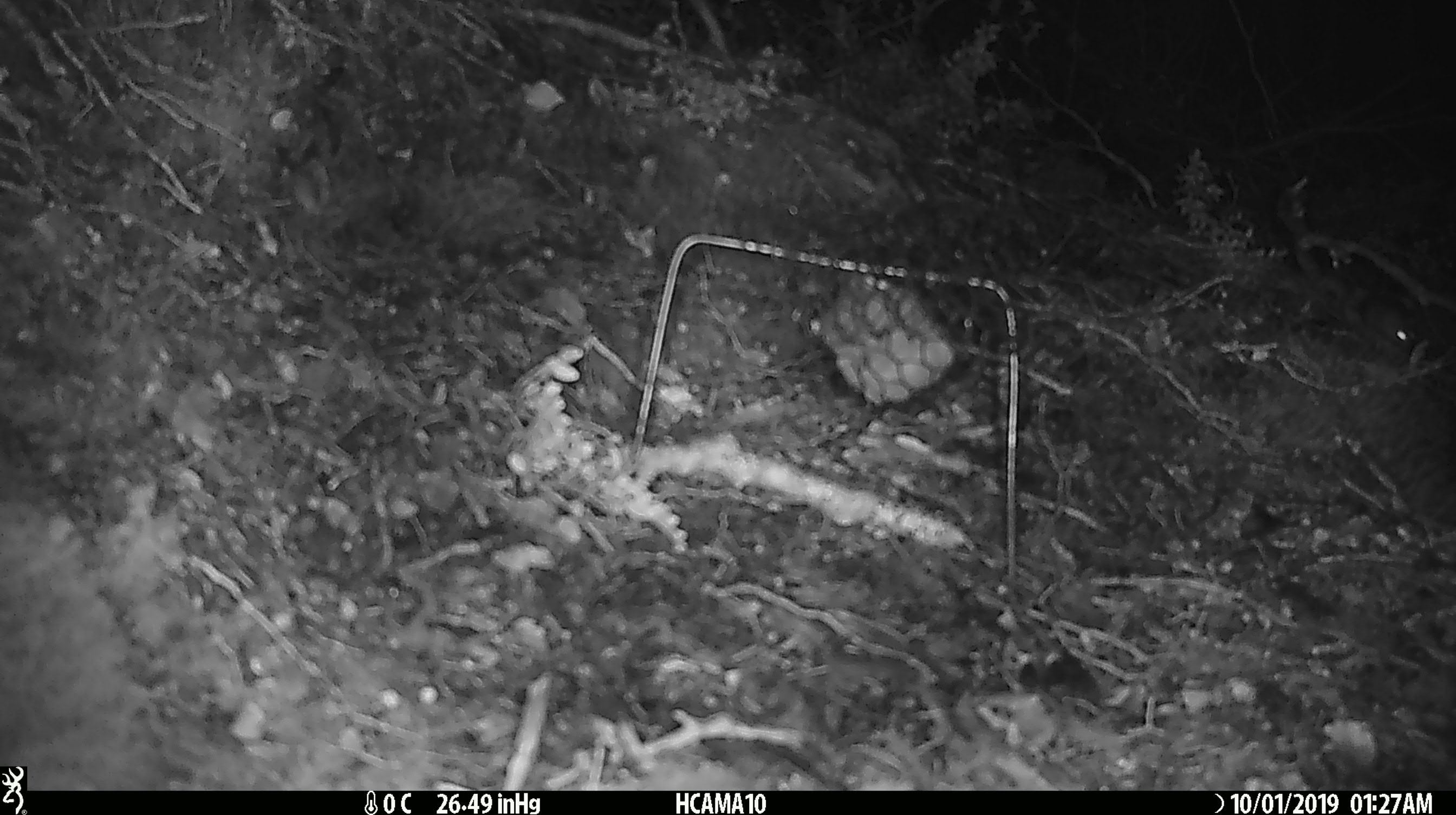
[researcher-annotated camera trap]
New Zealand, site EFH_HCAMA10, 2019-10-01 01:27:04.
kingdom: Animalia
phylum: Chordata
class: Mammalia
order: Rodentia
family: Muridae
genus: Mus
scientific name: Mus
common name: mouse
Mouse (Mus).